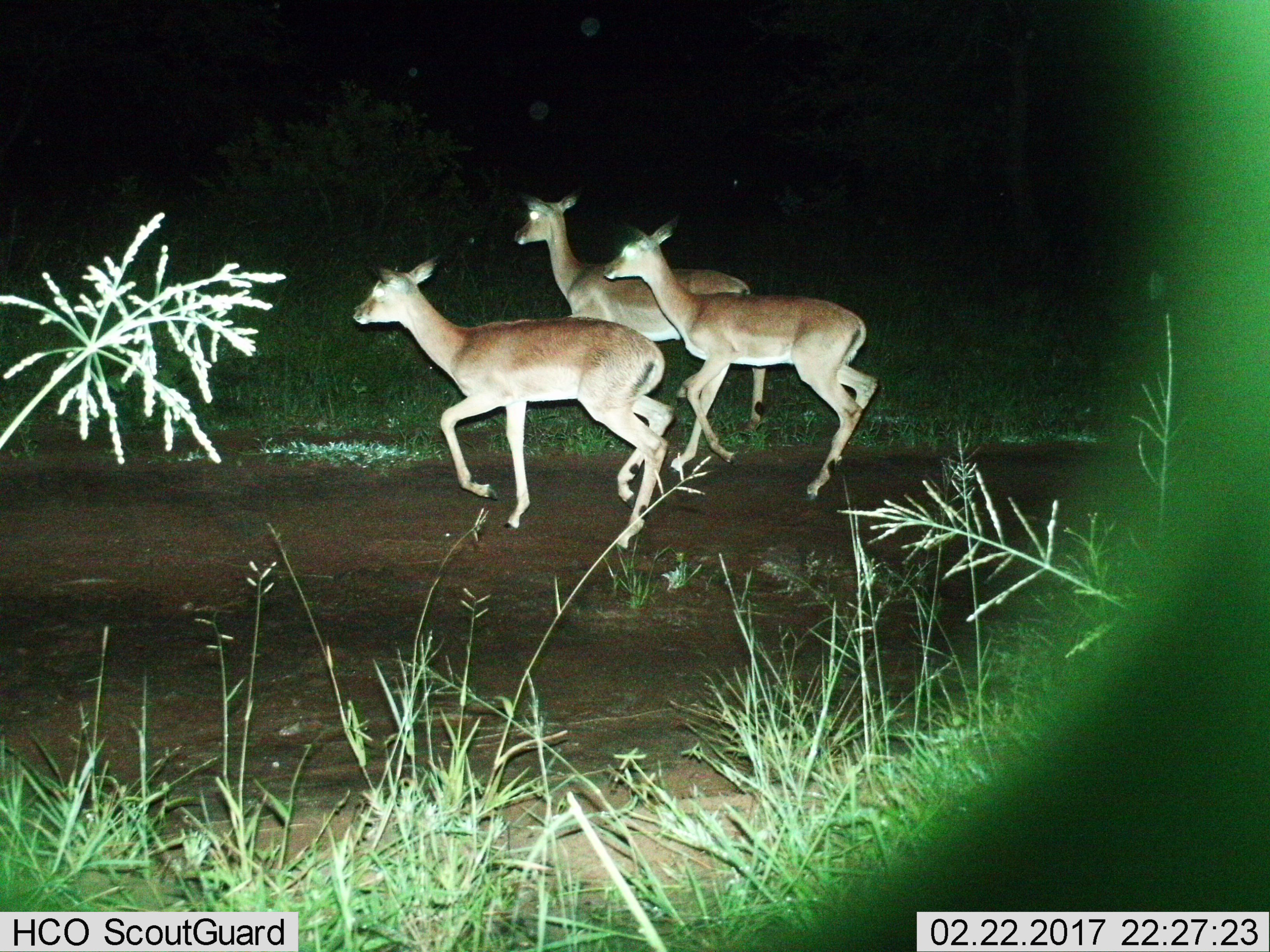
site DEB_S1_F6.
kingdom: Animalia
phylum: Chordata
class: Mammalia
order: Artiodactyla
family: Bovidae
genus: Aepyceros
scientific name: Aepyceros melampus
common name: impala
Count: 3.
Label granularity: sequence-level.